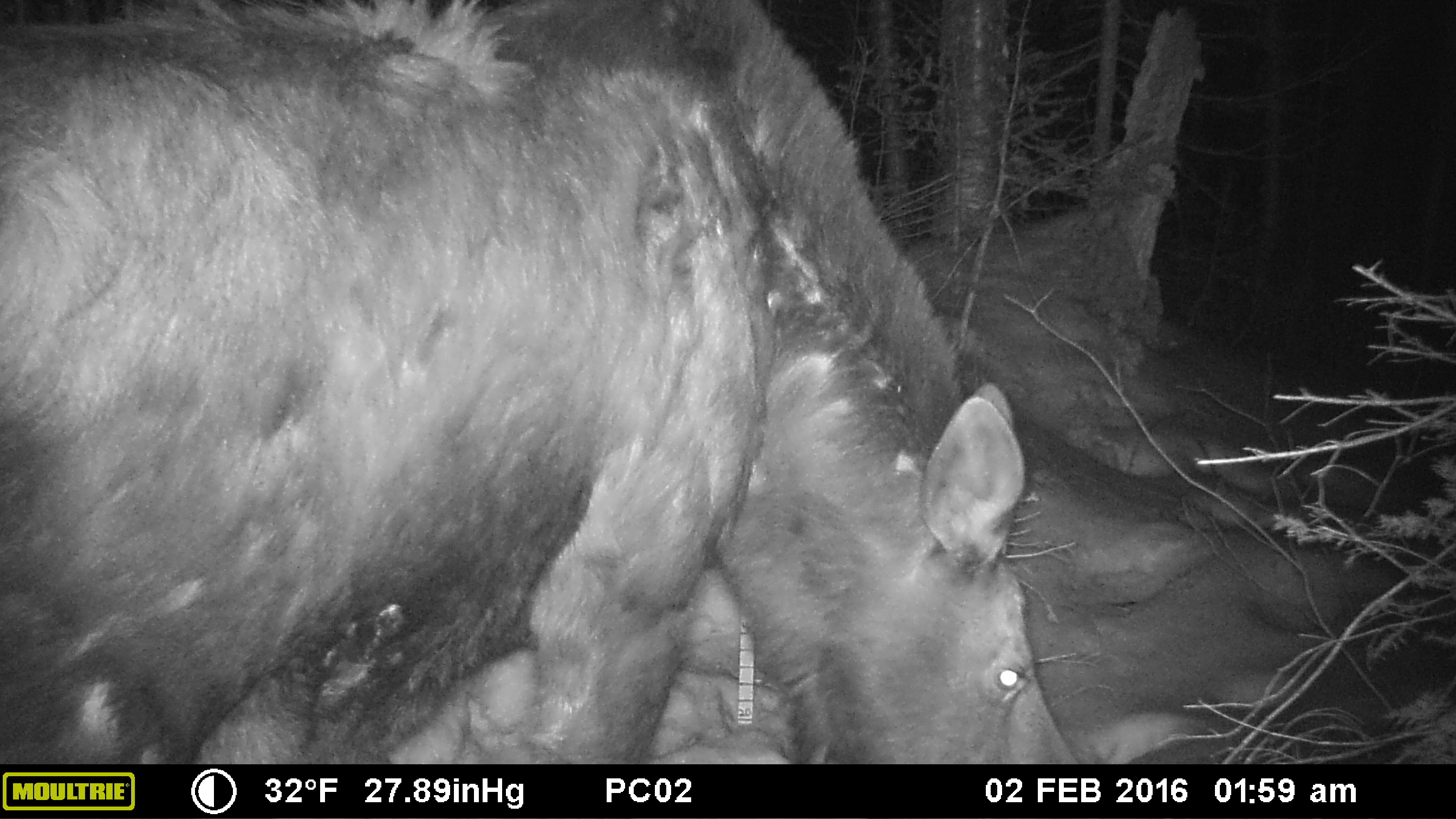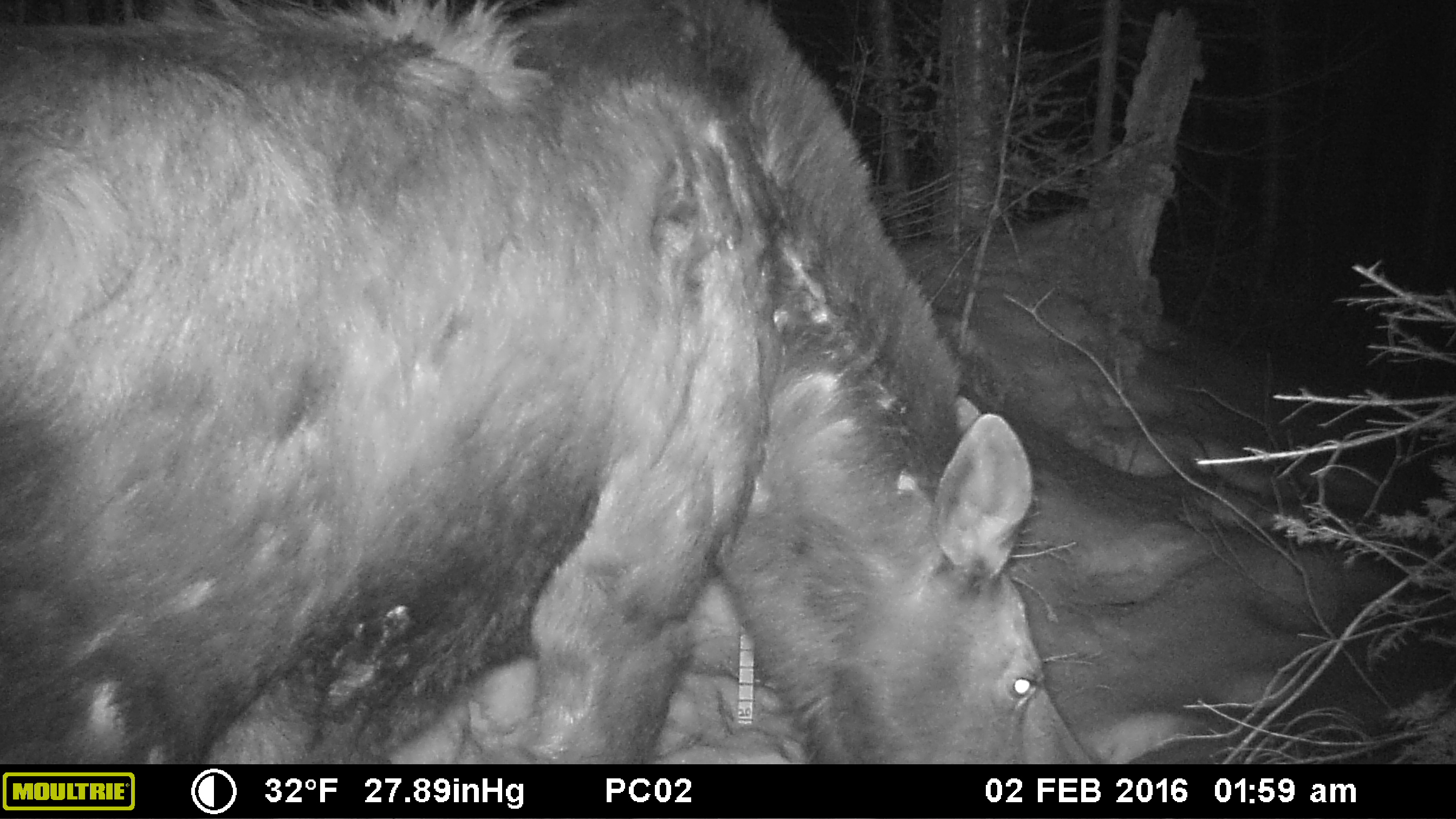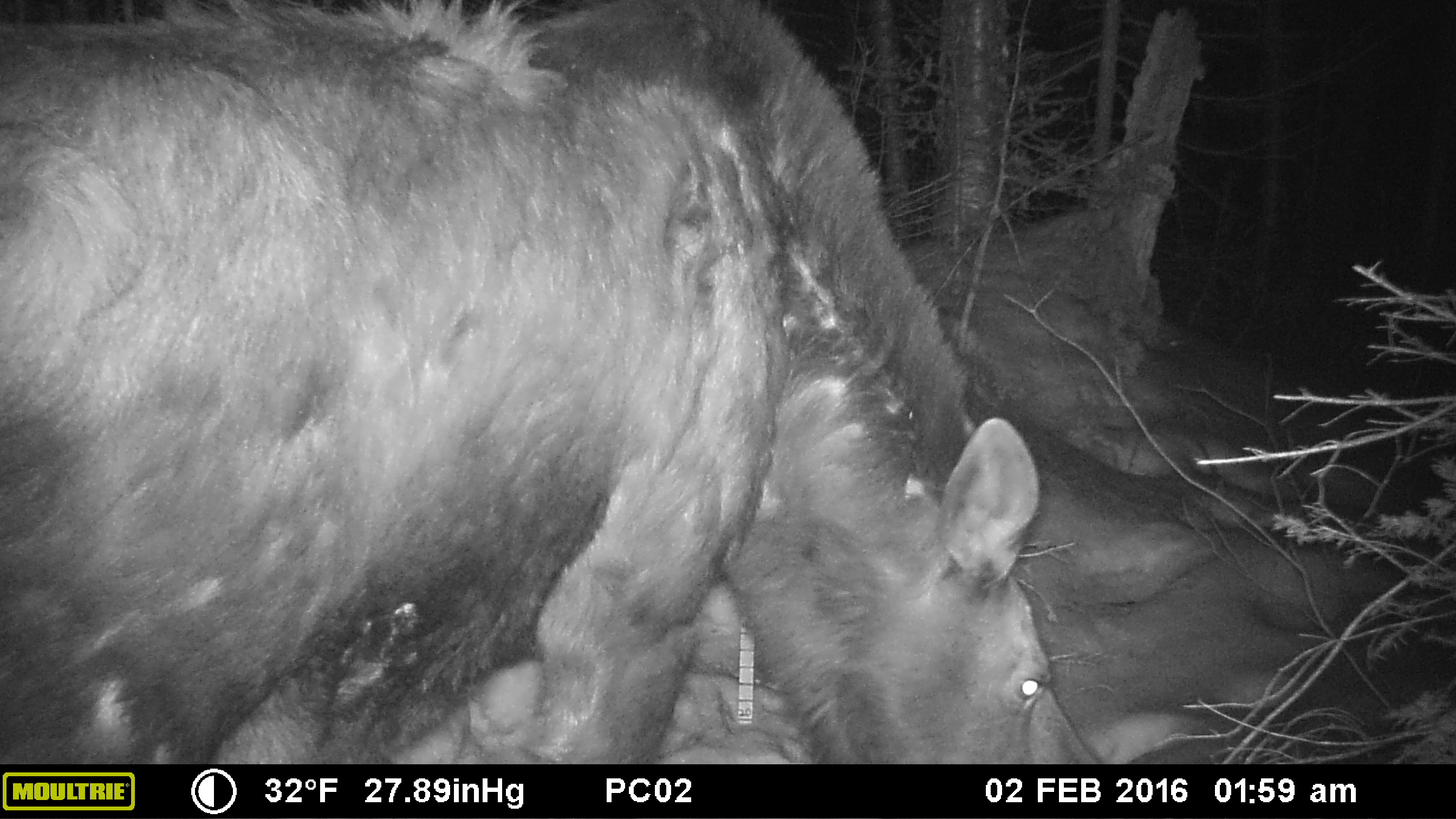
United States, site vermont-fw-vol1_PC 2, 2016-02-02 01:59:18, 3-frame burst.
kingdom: Animalia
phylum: Chordata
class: Mammalia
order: Artiodactyla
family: Cervidae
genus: Alces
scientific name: Alces alces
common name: moose